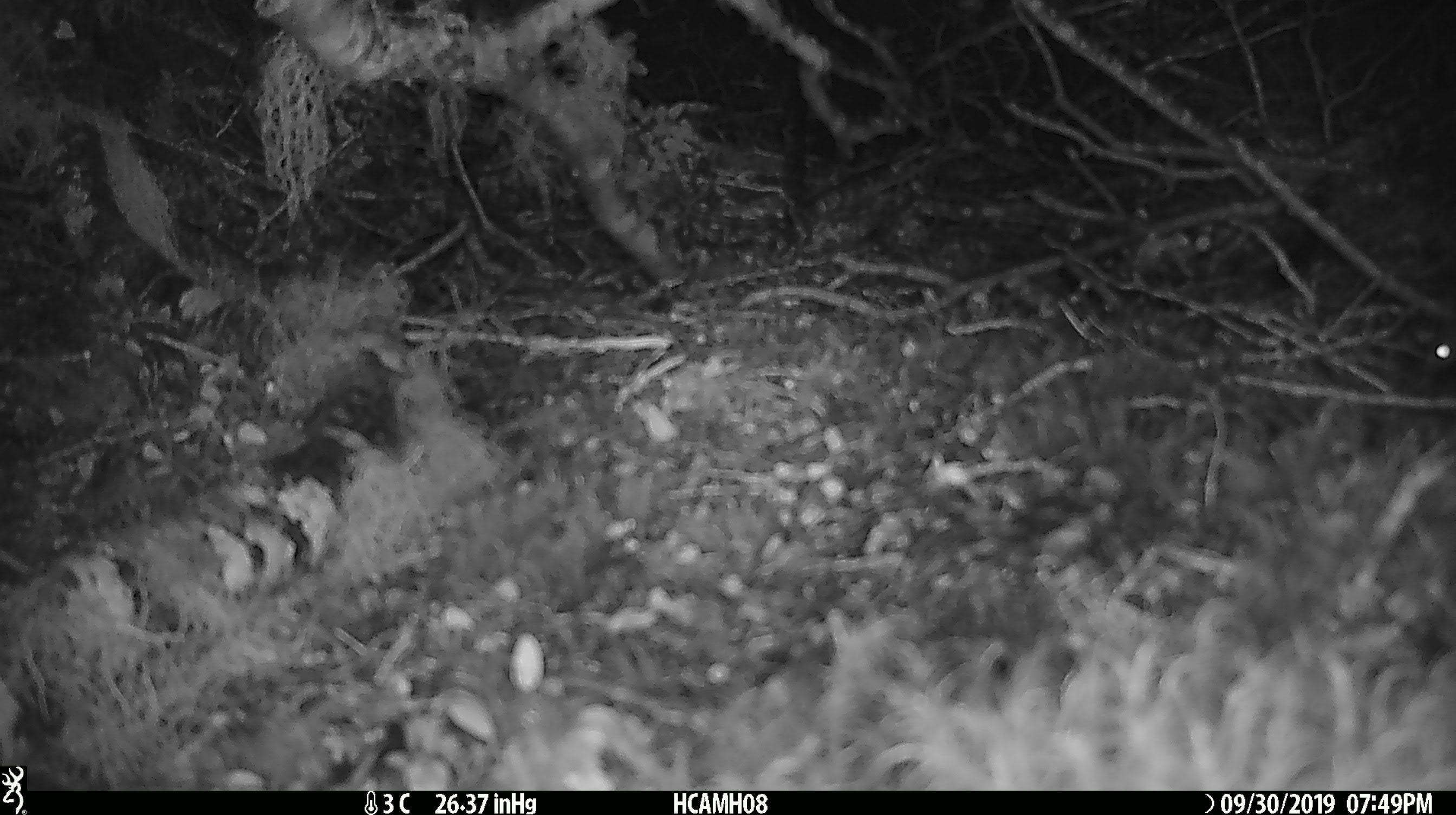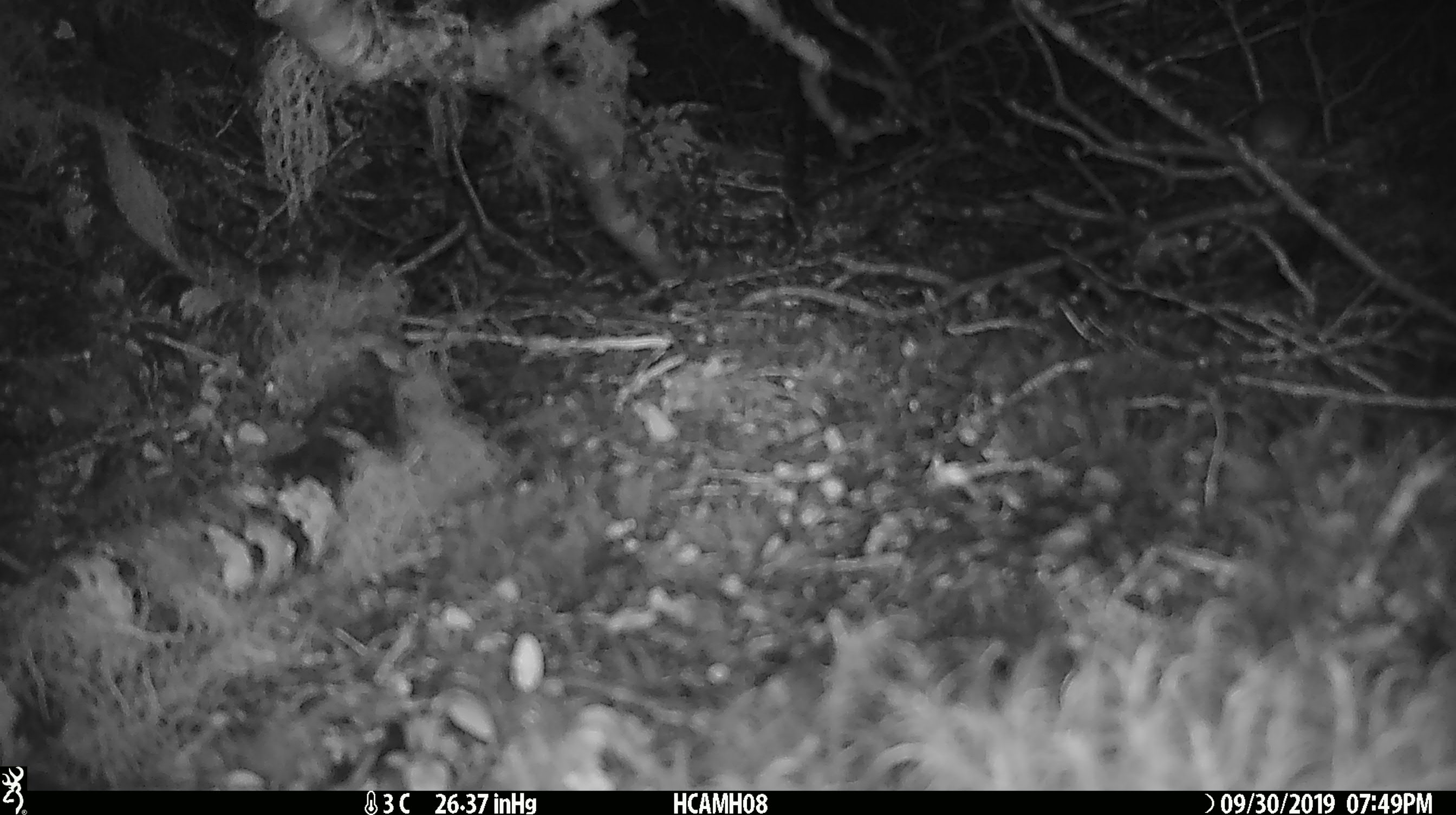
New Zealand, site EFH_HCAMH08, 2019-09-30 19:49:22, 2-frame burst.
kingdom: Animalia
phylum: Chordata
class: Mammalia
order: Rodentia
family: Muridae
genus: Mus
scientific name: Mus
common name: mouse